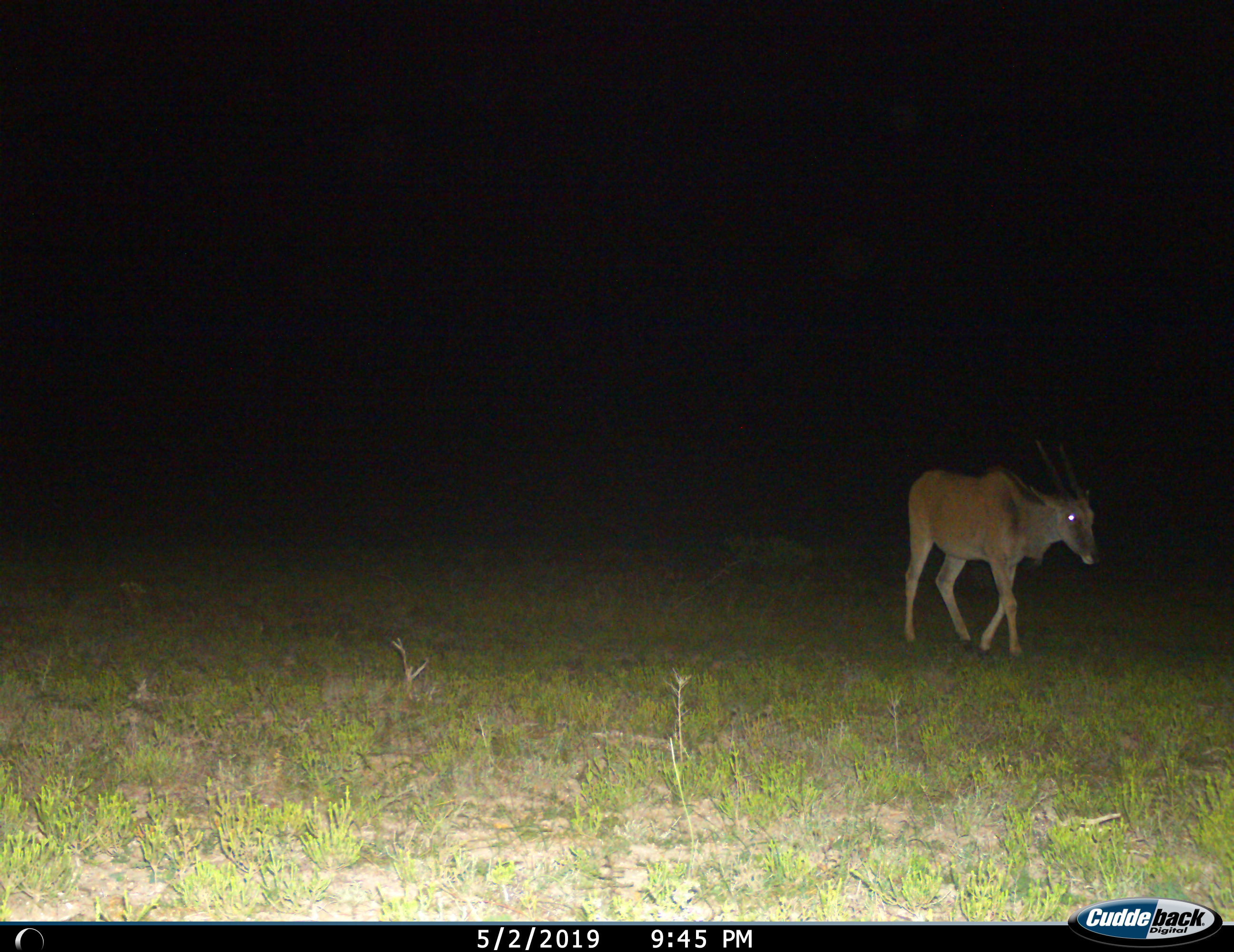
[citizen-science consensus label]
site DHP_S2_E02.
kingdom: Animalia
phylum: Chordata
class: Mammalia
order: Artiodactyla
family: Bovidae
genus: Tragelaphus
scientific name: Tragelaphus oryx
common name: eland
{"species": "eland (Tragelaphus oryx)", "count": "1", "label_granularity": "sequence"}